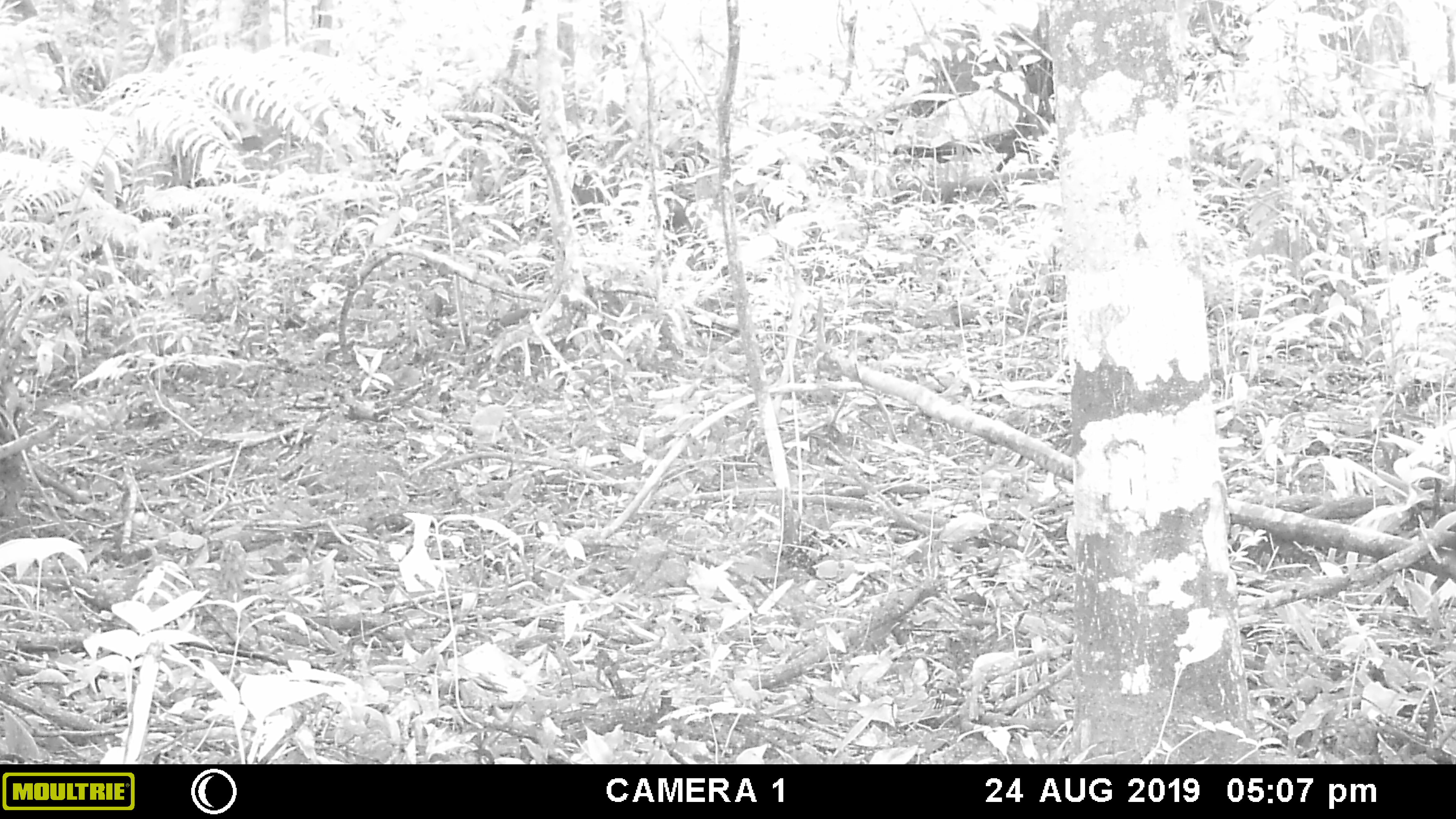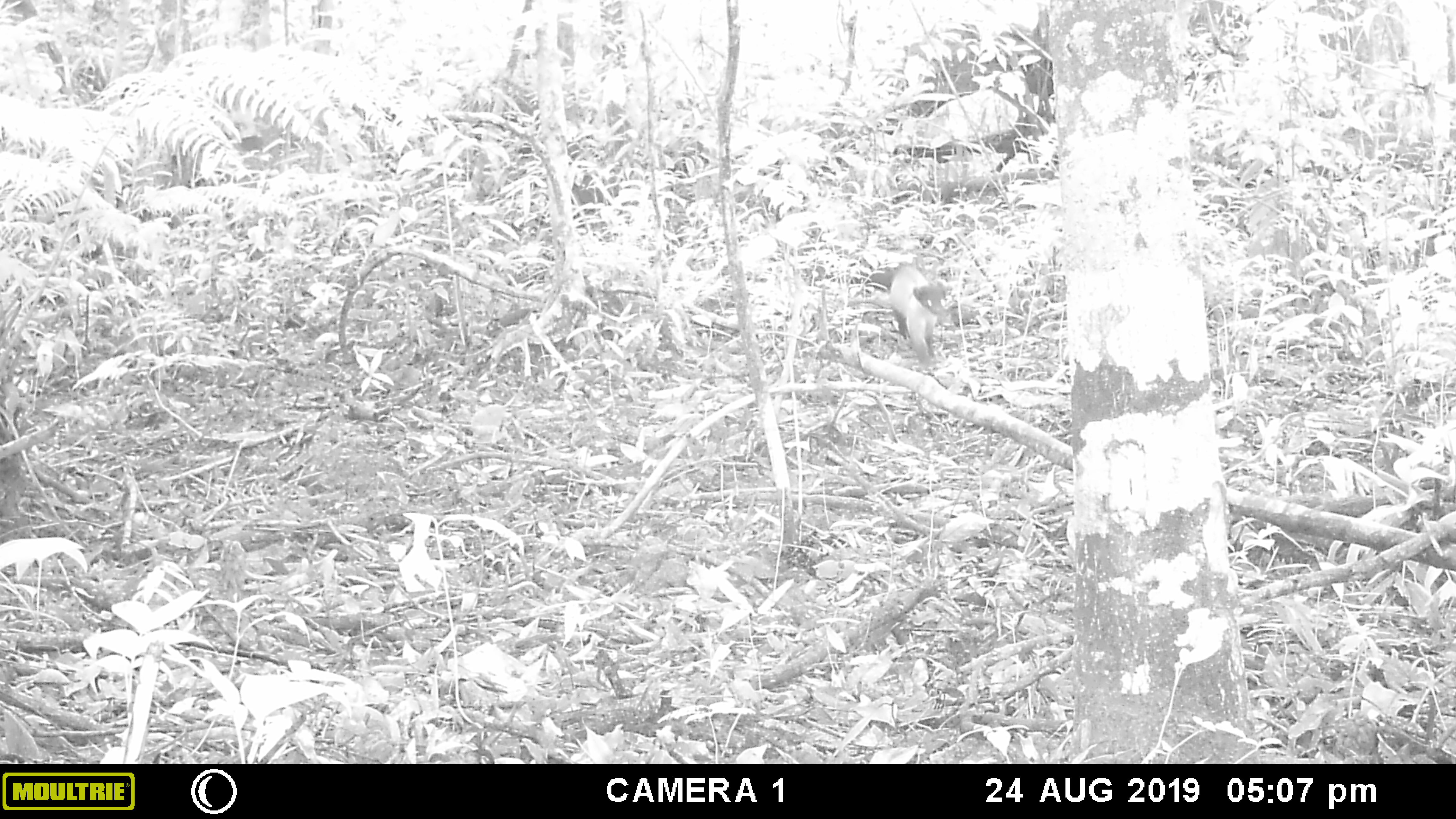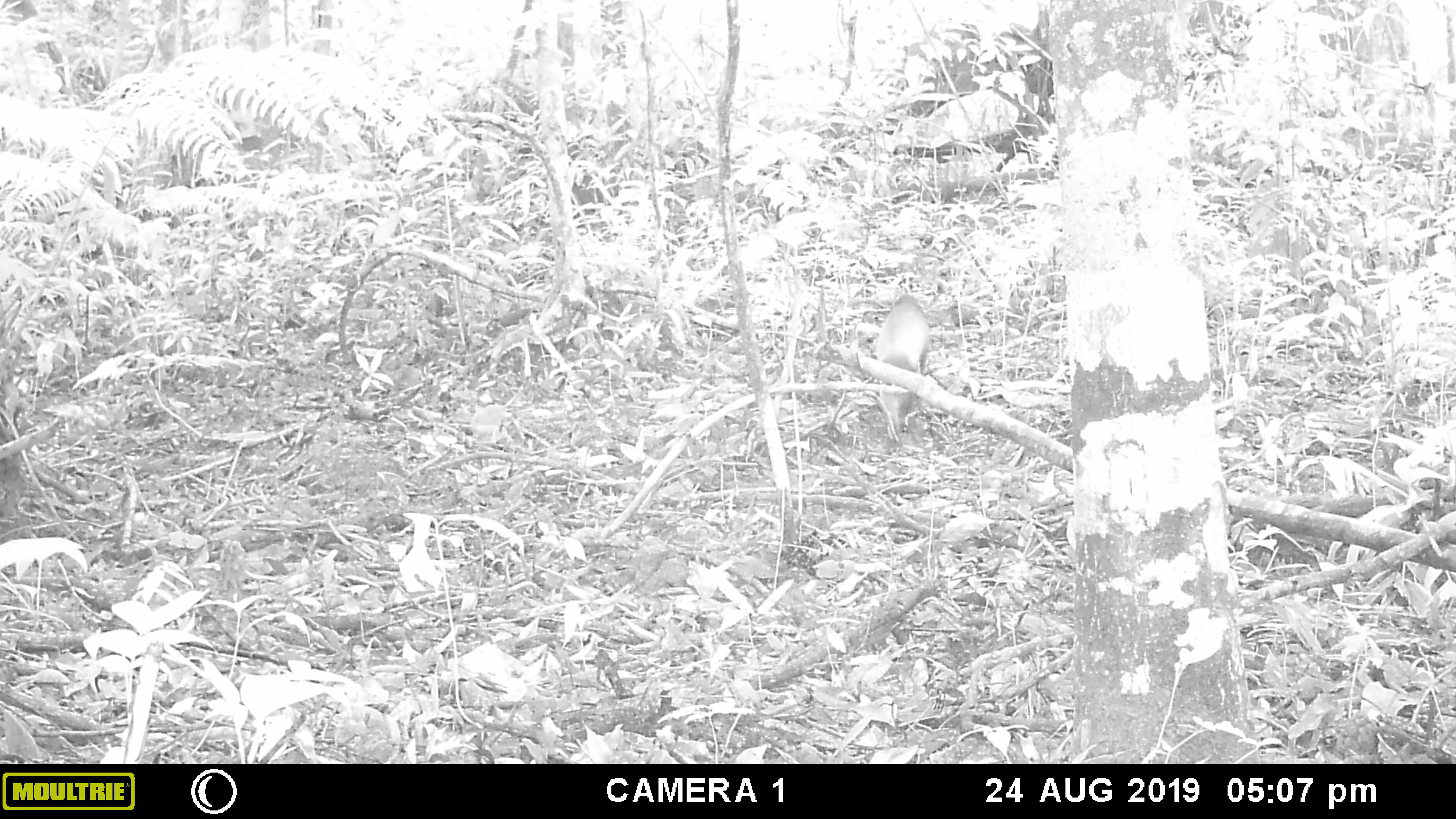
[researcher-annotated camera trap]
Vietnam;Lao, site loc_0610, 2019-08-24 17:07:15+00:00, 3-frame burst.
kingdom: Animalia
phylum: Chordata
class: Mammalia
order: Carnivora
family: Mustelidae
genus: Martes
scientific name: Martes flavigula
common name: yellow-throated marten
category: yellow throated marten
Yellow throated marten (yellow-throated marten) (Martes flavigula). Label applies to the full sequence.